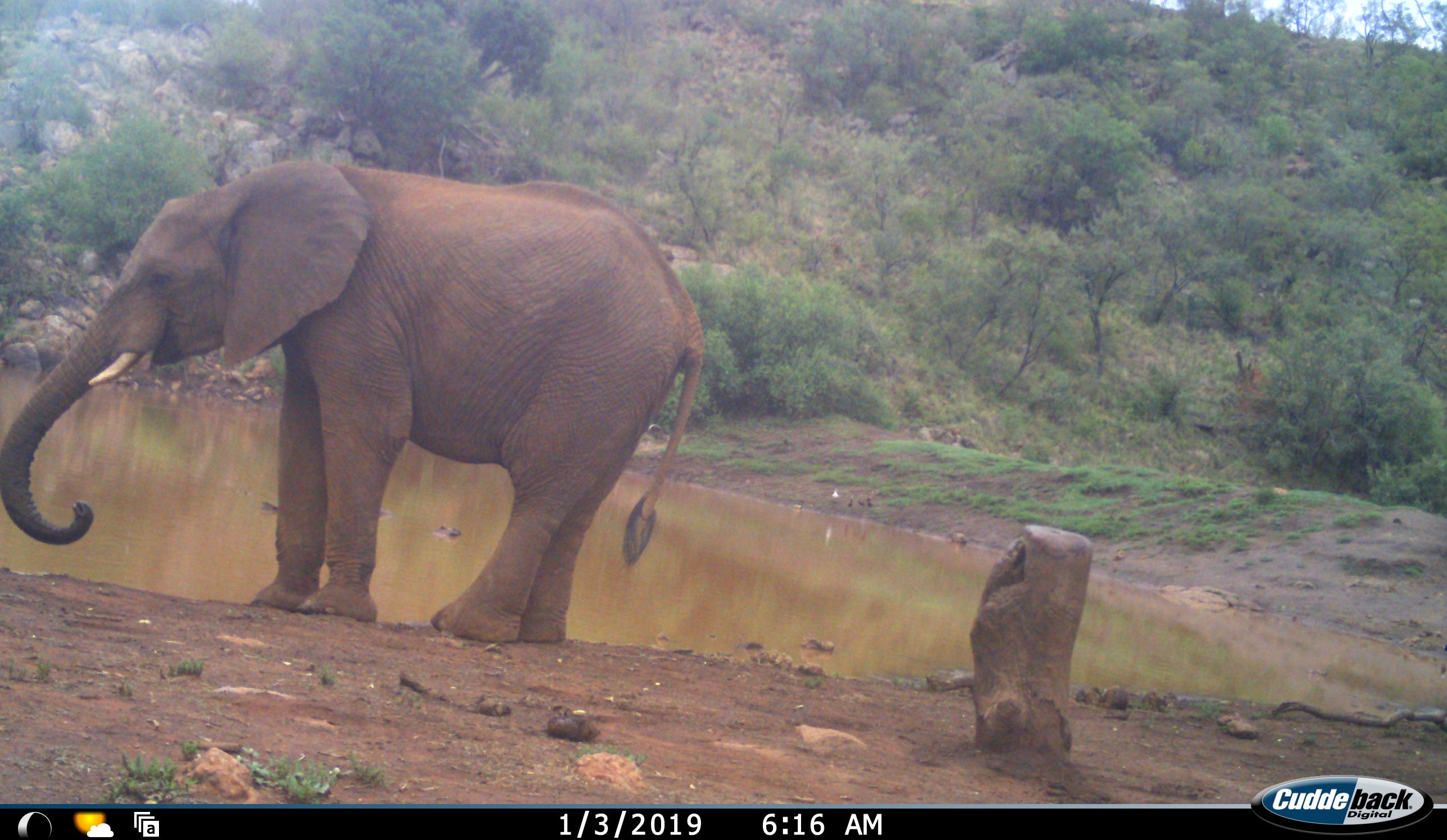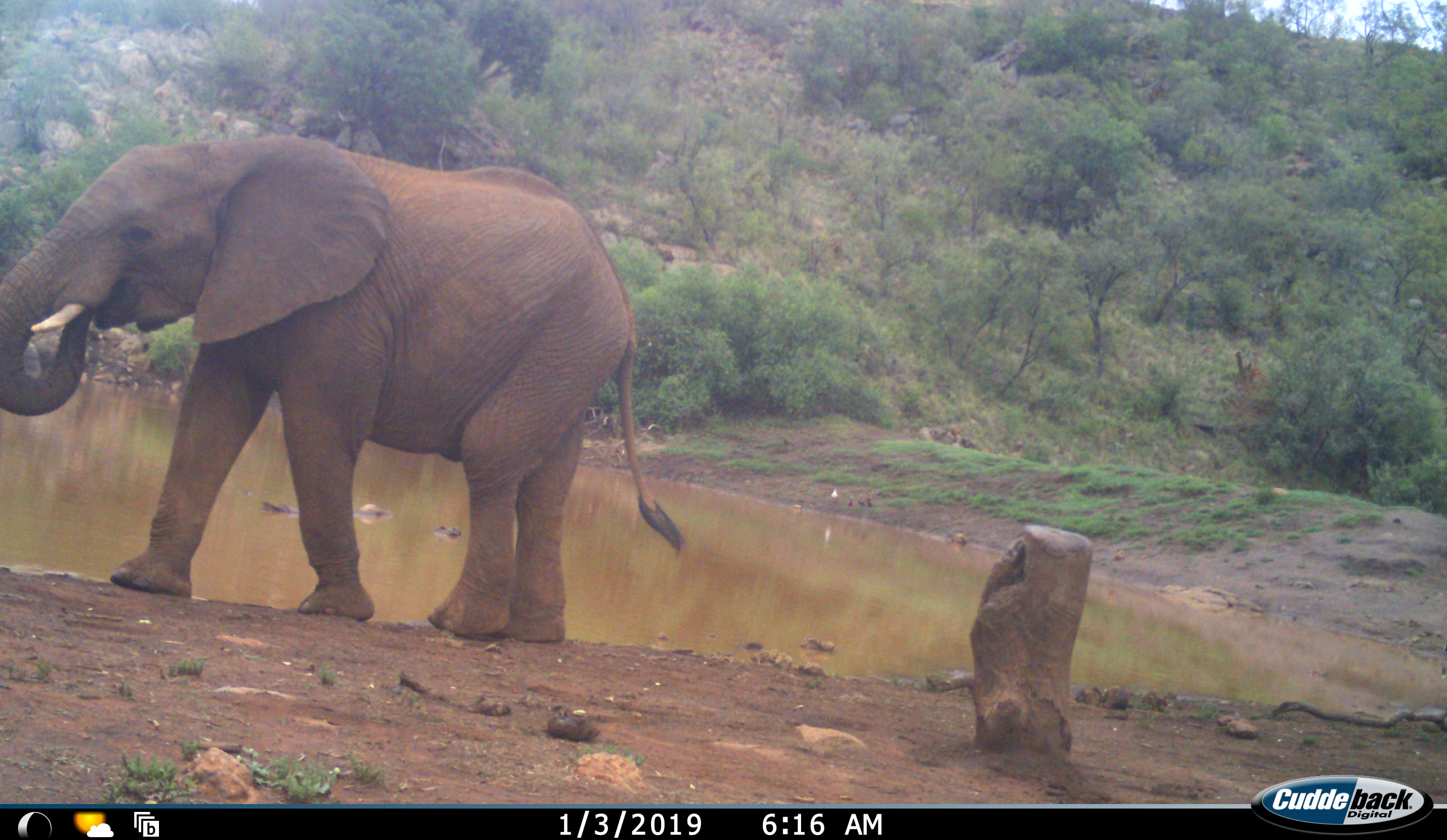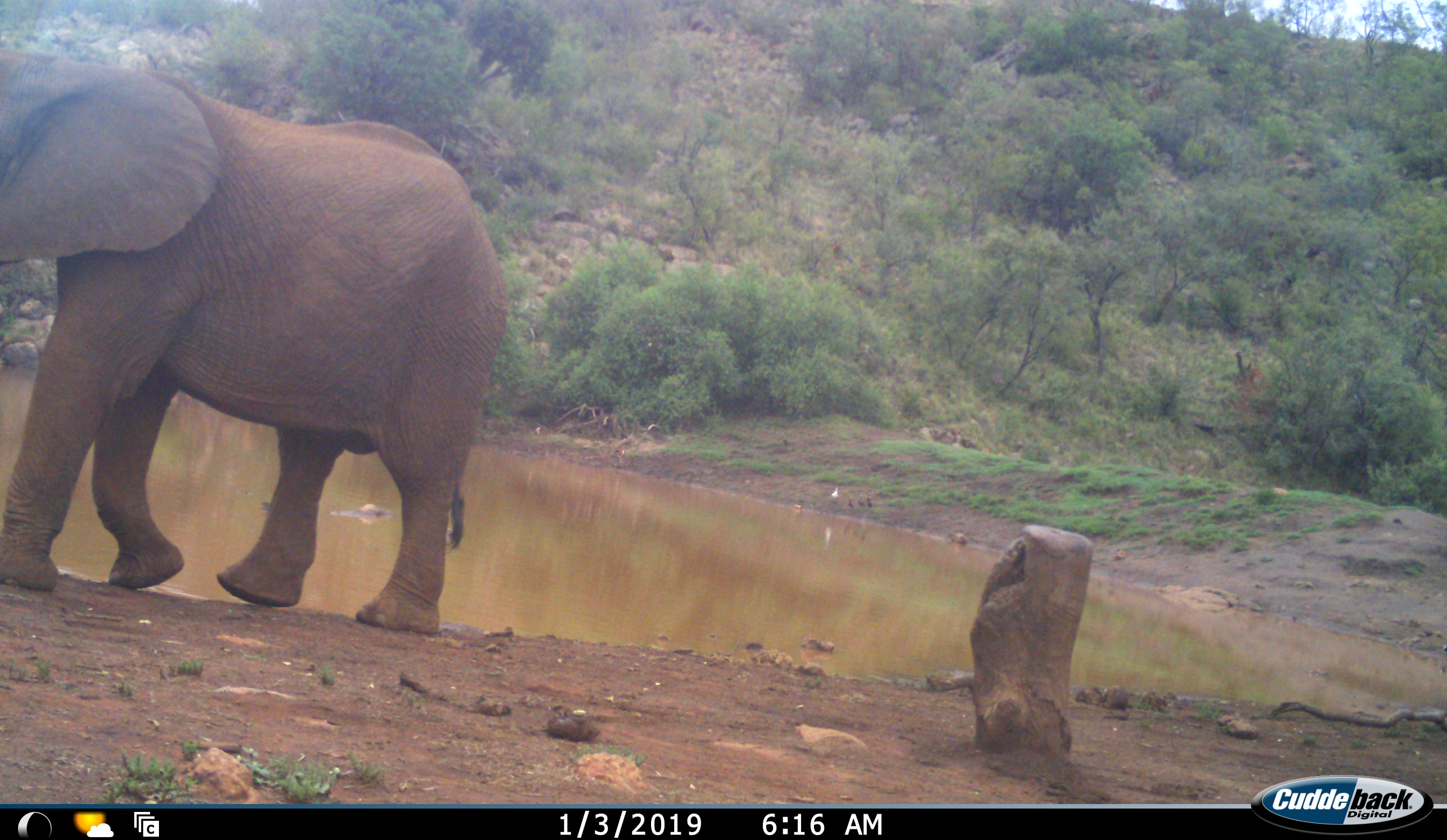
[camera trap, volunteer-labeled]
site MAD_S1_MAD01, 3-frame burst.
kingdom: Animalia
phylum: Chordata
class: Mammalia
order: Proboscidea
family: Elephantidae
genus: Loxodonta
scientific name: Loxodonta africana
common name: african bush elephant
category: elephant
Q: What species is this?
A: Elephant (african bush elephant) (Loxodonta africana).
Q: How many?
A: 1.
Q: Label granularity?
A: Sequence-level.